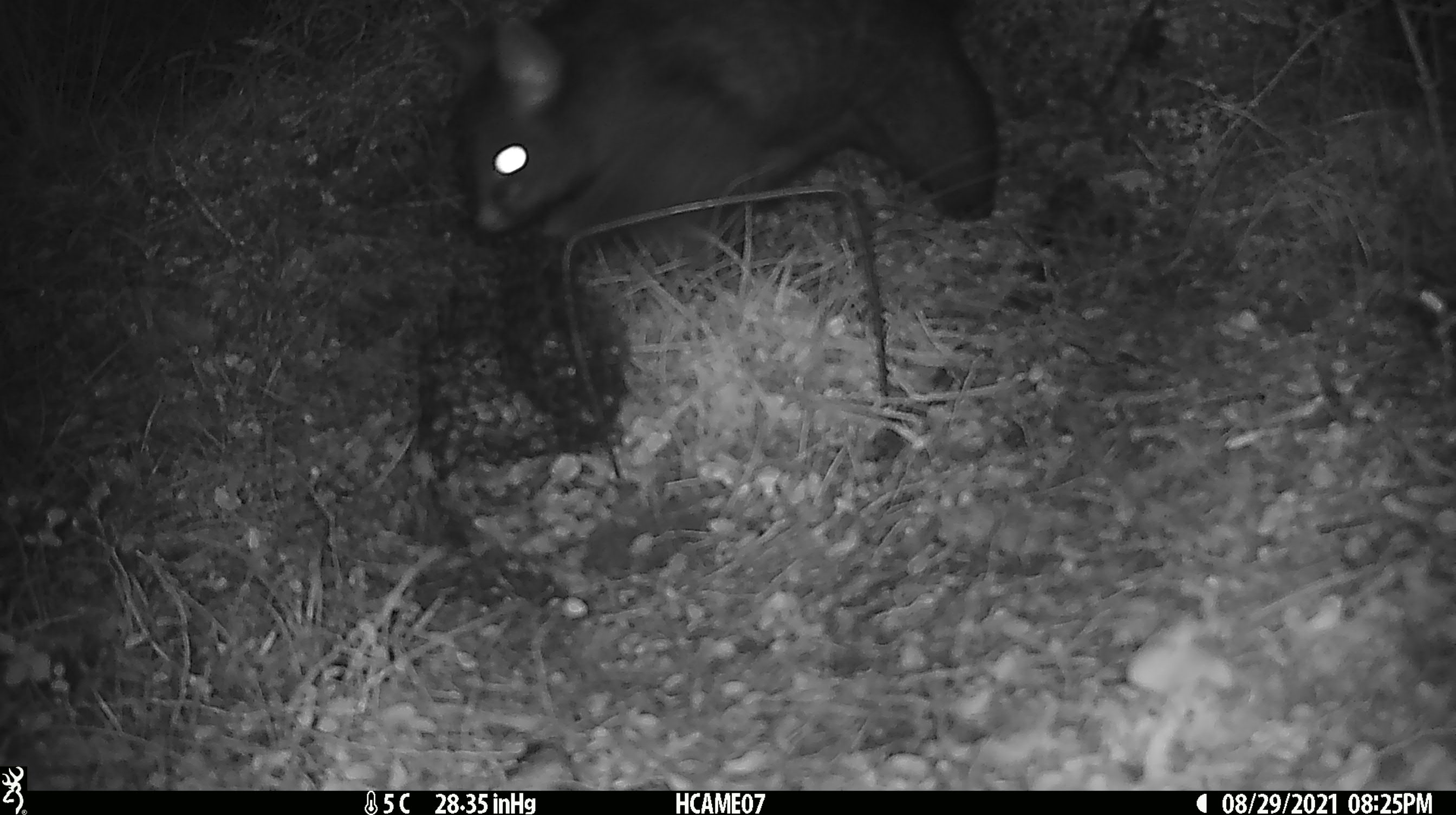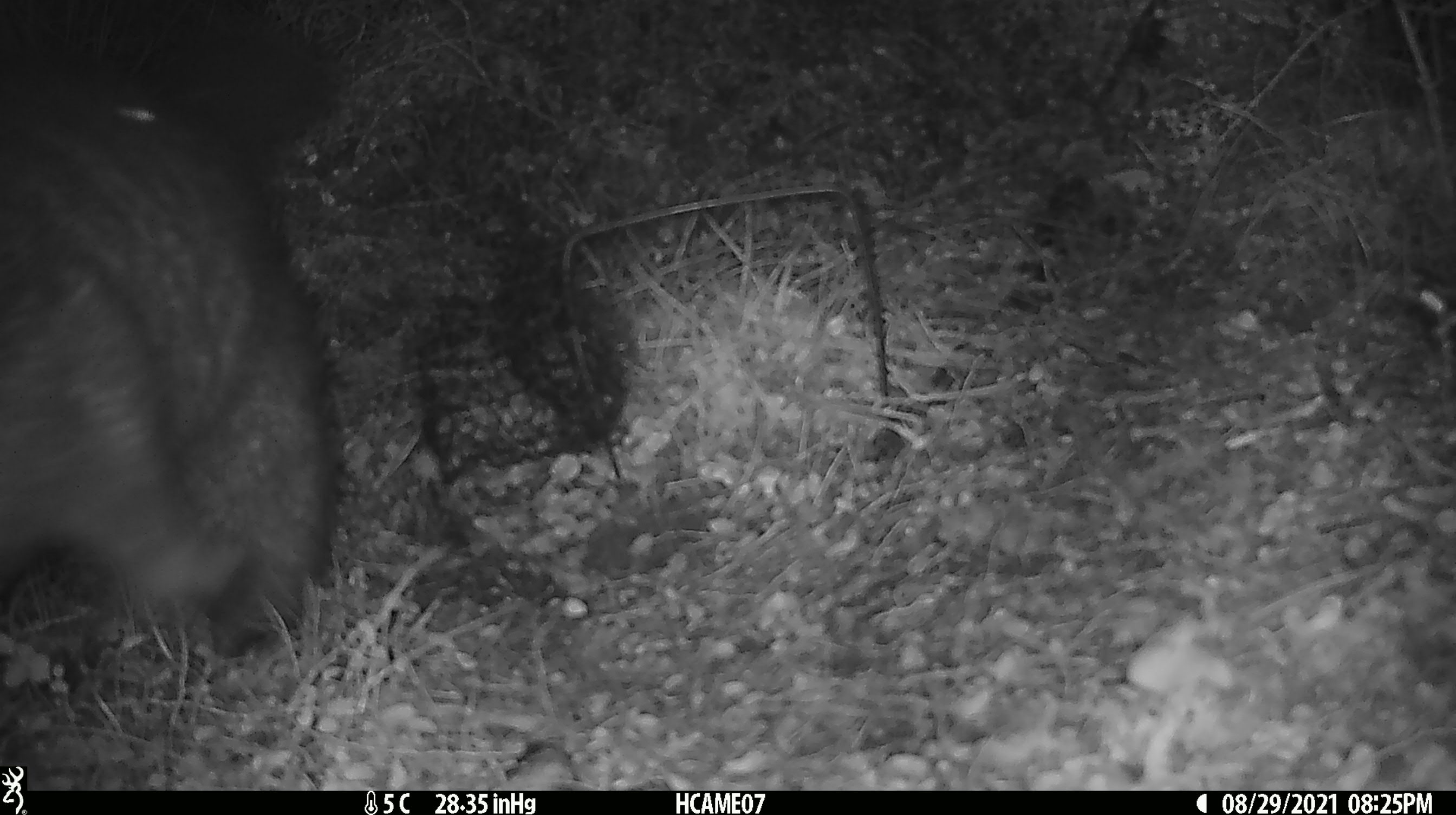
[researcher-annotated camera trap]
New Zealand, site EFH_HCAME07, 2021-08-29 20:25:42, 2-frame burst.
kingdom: Animalia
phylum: Chordata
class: Mammalia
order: Diprotodontia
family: Phalangeridae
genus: Trichosurus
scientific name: Trichosurus vulpecula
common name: common brushtail possum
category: possum